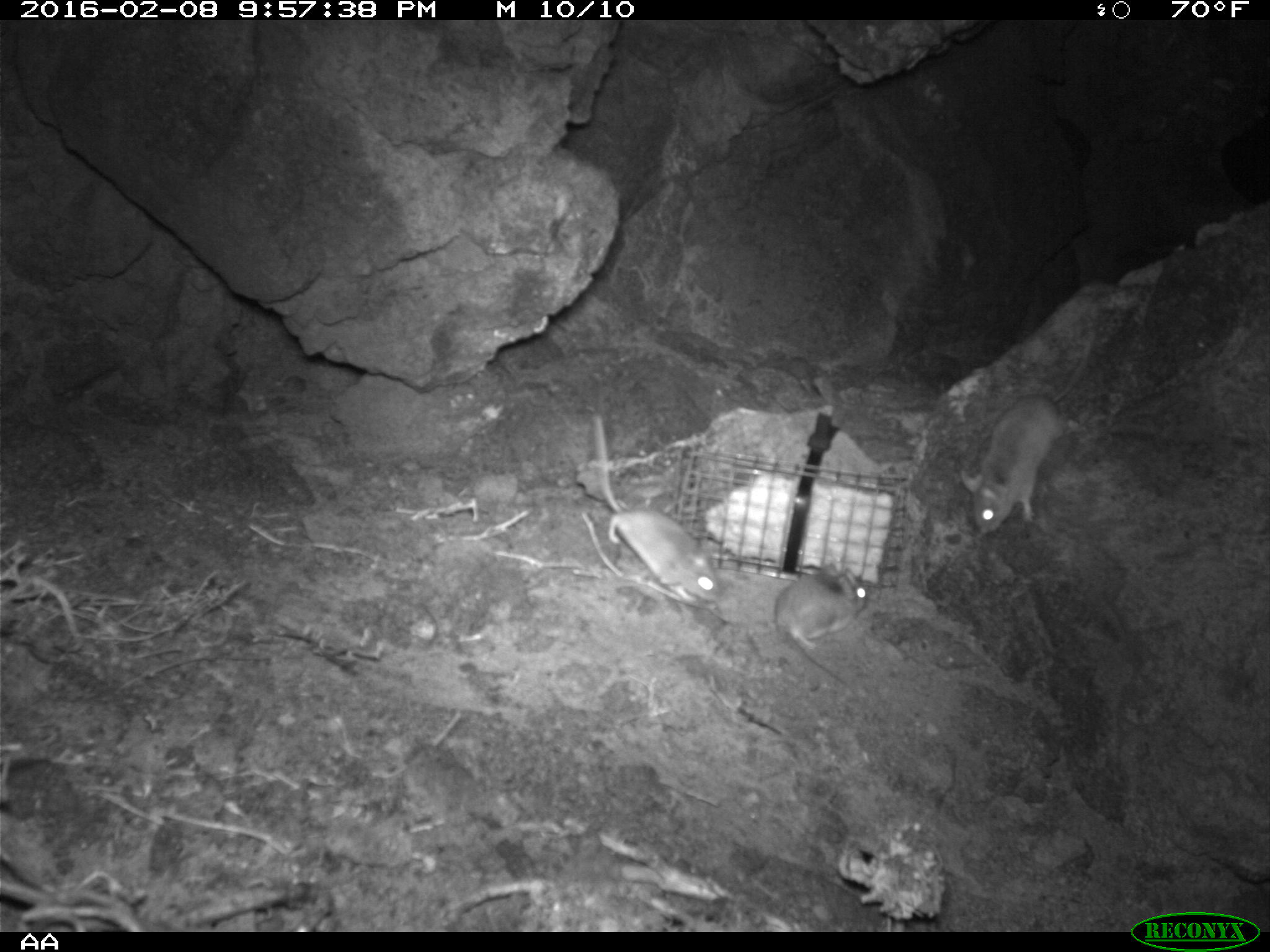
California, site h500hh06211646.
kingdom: Animalia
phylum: Chordata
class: Mammalia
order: Rodentia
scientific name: Rodentia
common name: rodent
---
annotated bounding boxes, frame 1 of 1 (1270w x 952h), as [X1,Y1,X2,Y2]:
rodent: [959,326,1095,534]; [592,412,723,602]; [772,563,870,696]